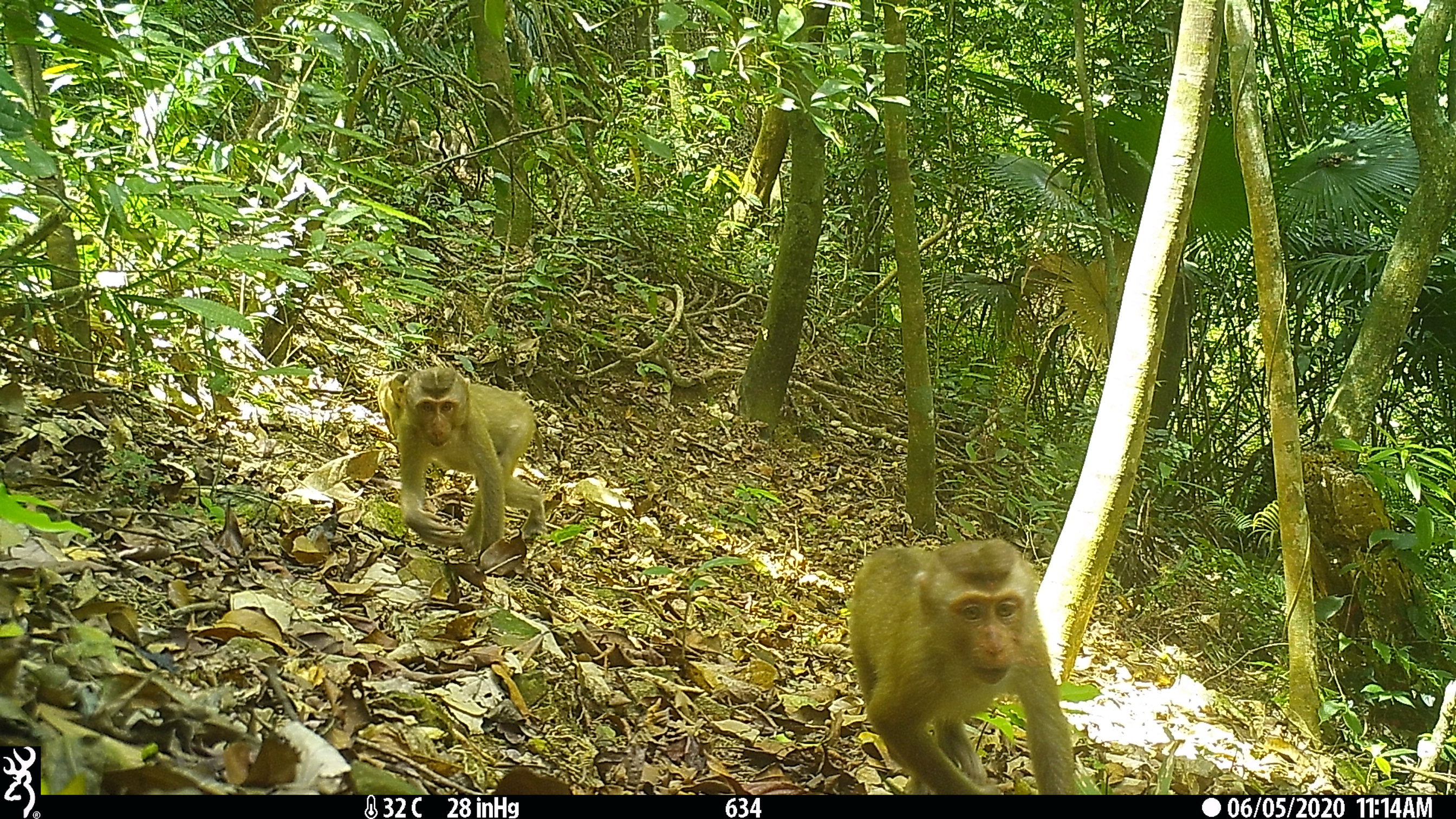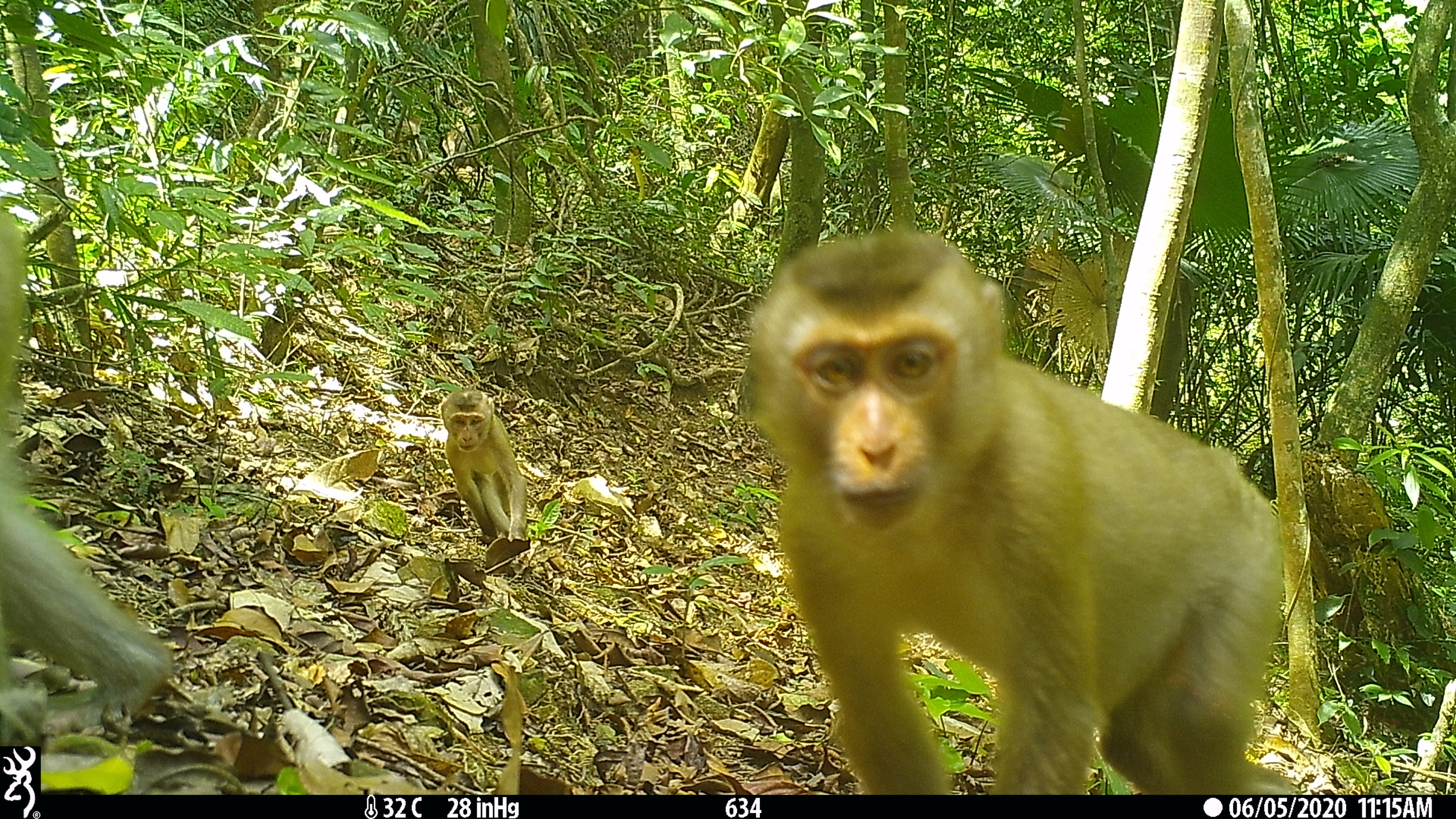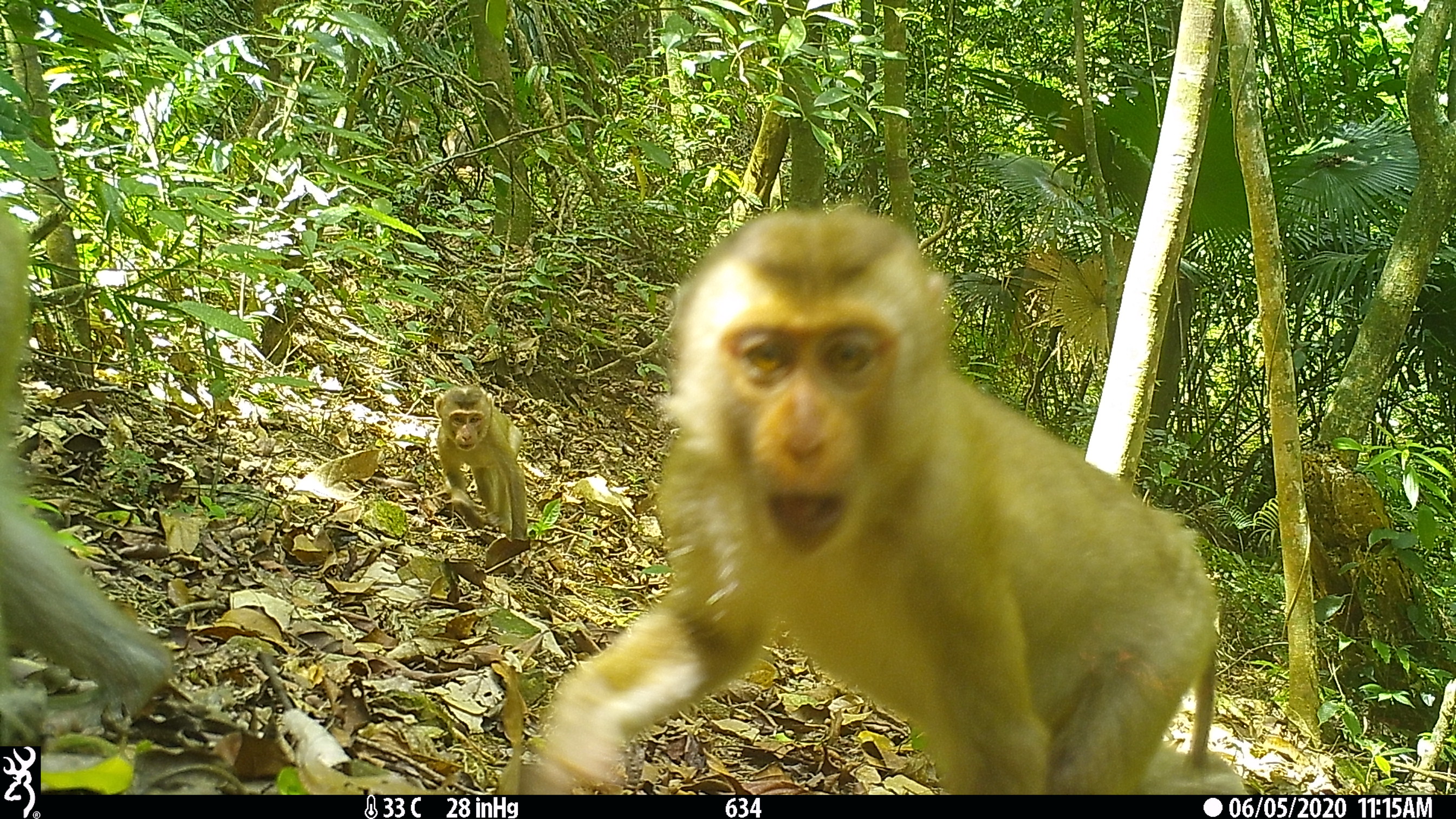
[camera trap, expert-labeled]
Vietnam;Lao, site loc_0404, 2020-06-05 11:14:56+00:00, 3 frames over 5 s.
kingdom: Animalia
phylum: Chordata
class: Mammalia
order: Primates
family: Cercopithecidae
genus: Macaca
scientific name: Macaca nemestrina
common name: pig-tailed macaque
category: pig tailed macaque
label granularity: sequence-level